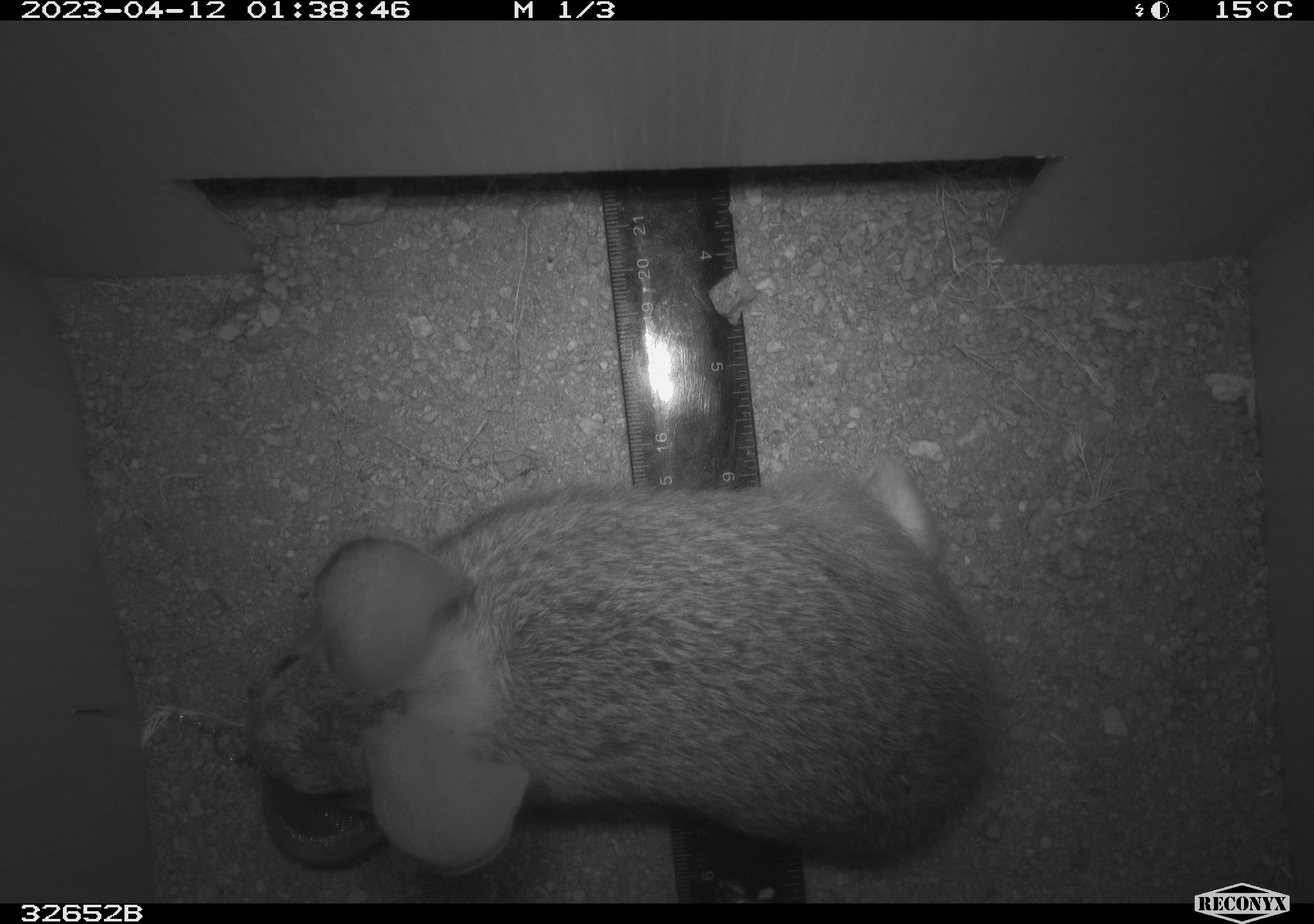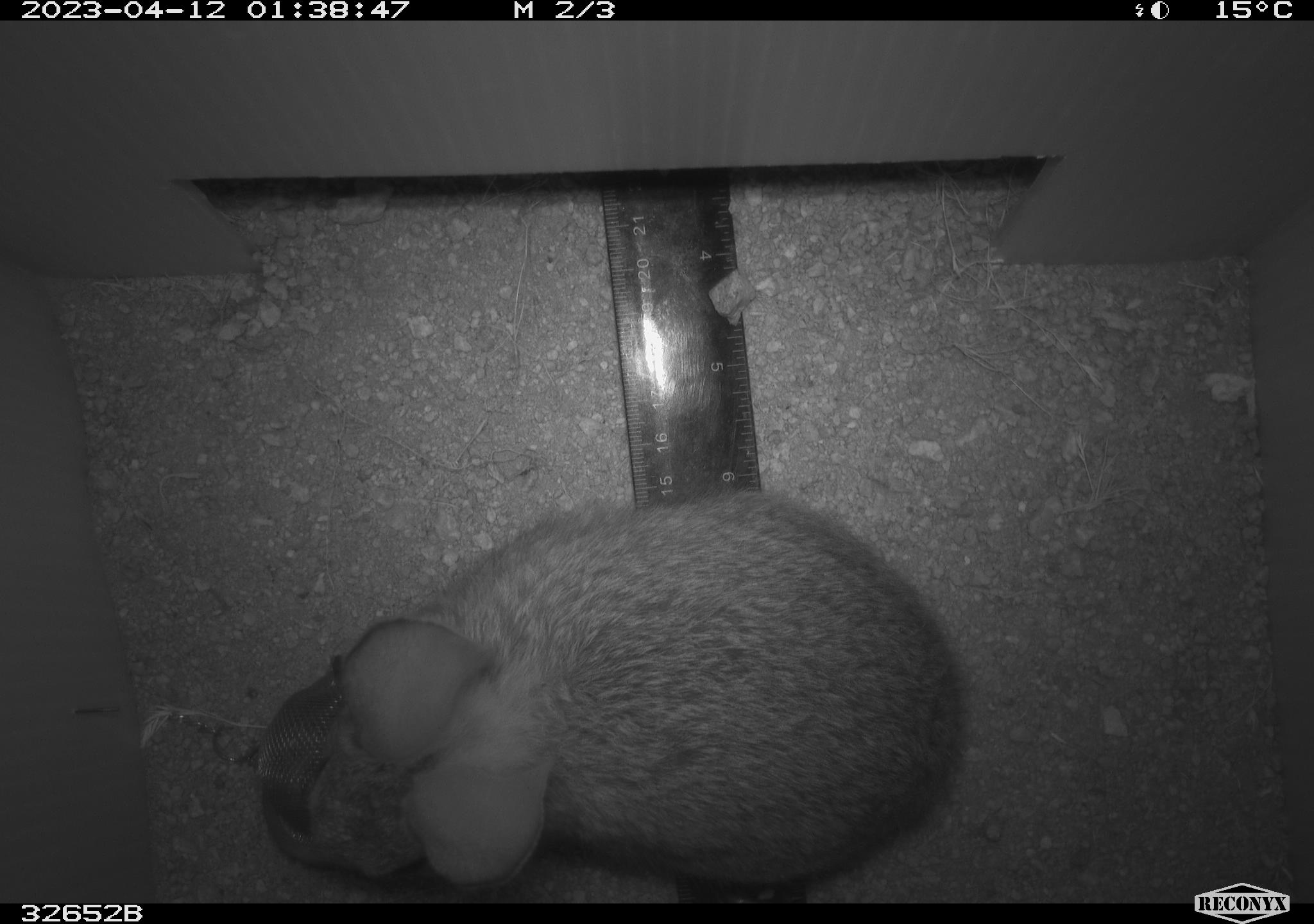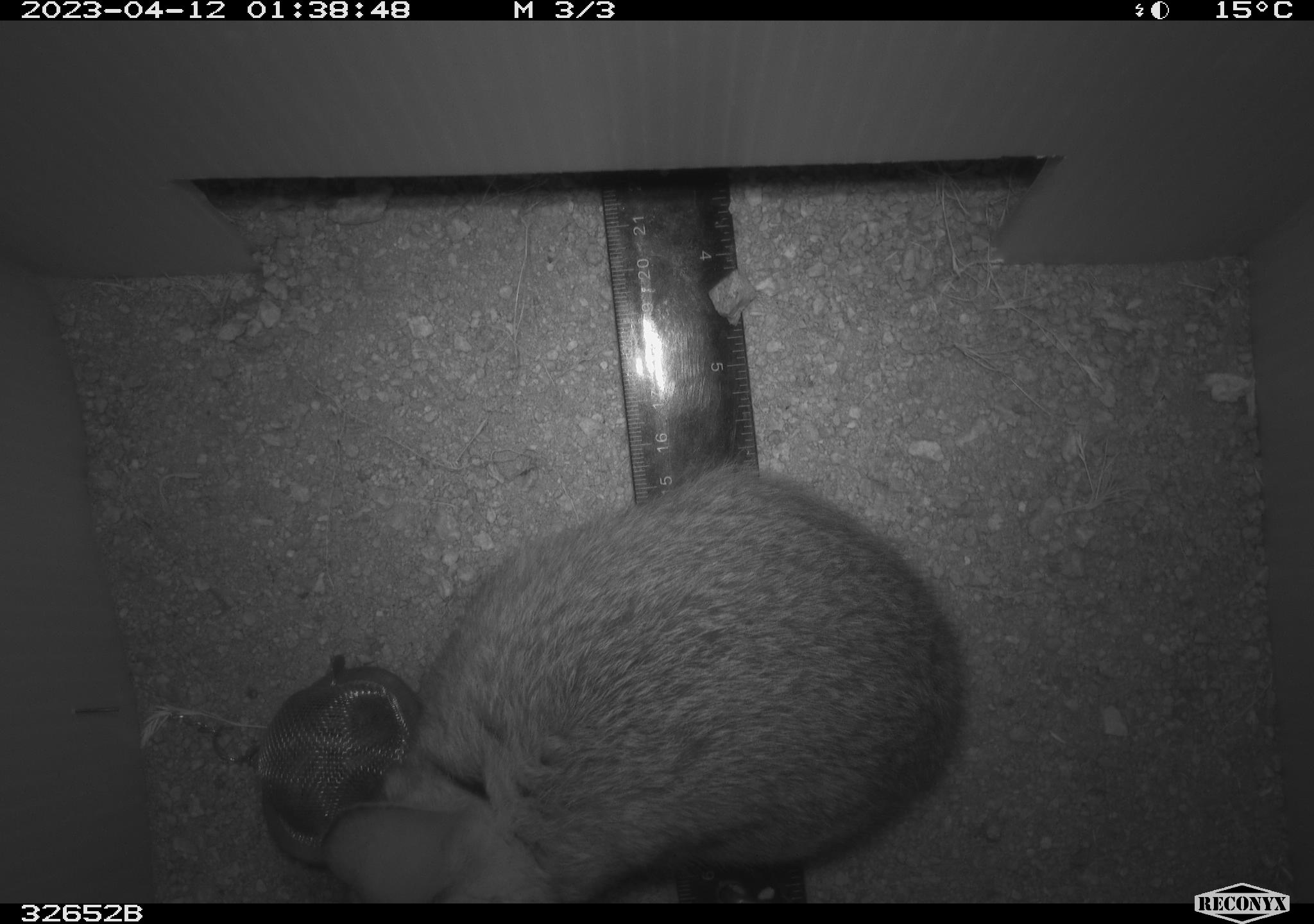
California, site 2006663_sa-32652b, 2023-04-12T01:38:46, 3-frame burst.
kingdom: Animalia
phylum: Chordata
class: Mammalia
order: Lagomorpha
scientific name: Lagomorpha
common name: hares, rabbits, and pikas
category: lagomorpha order